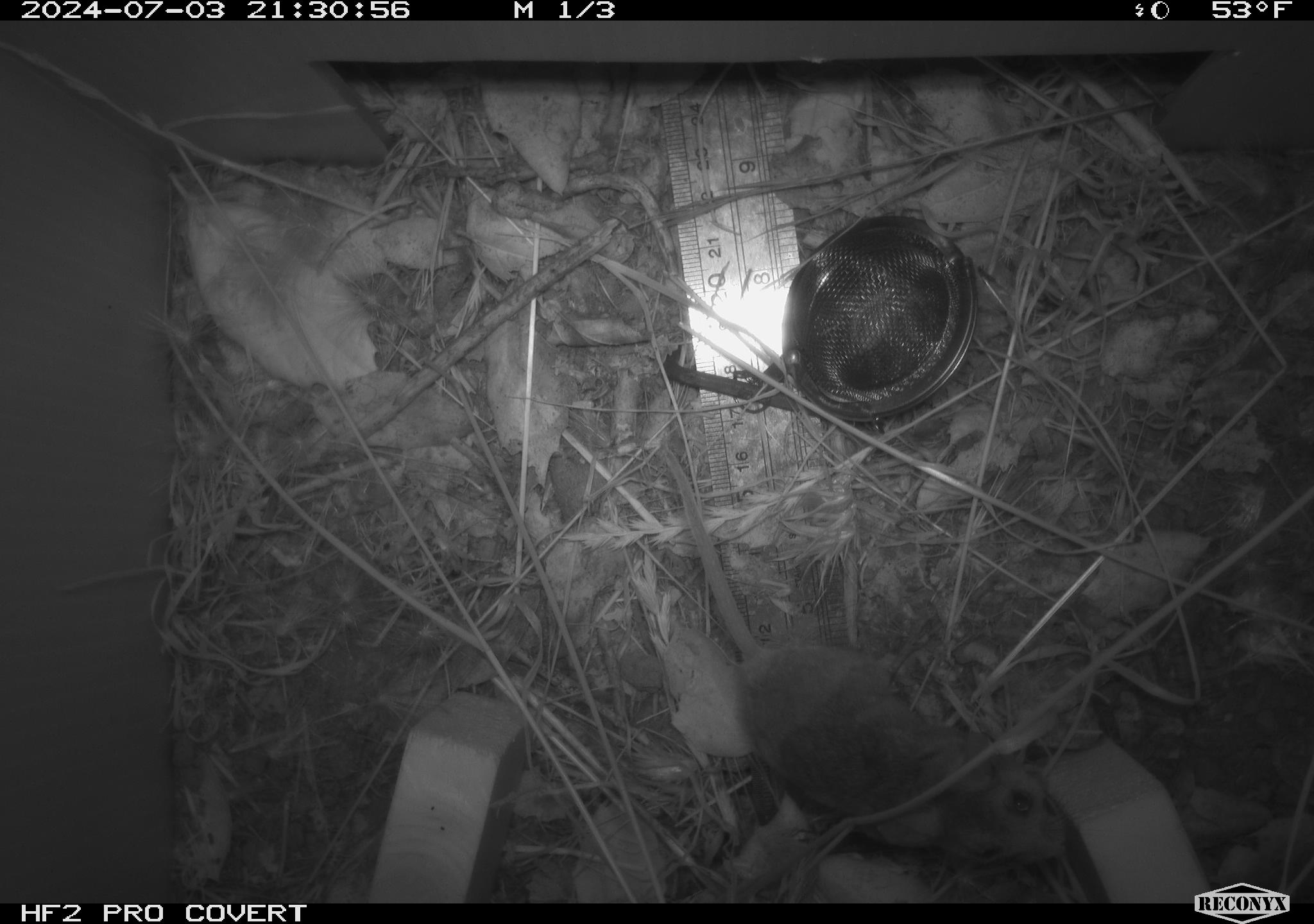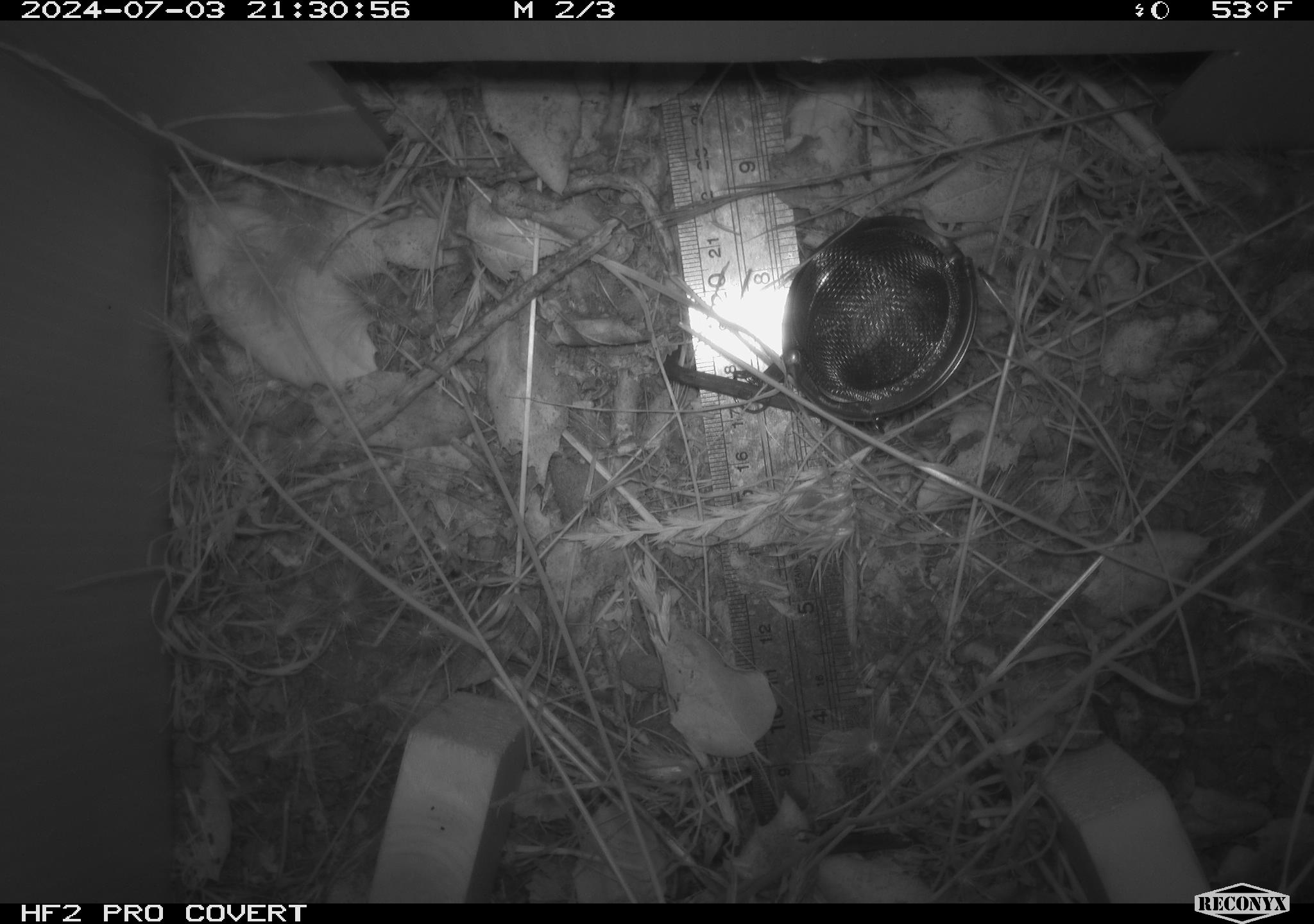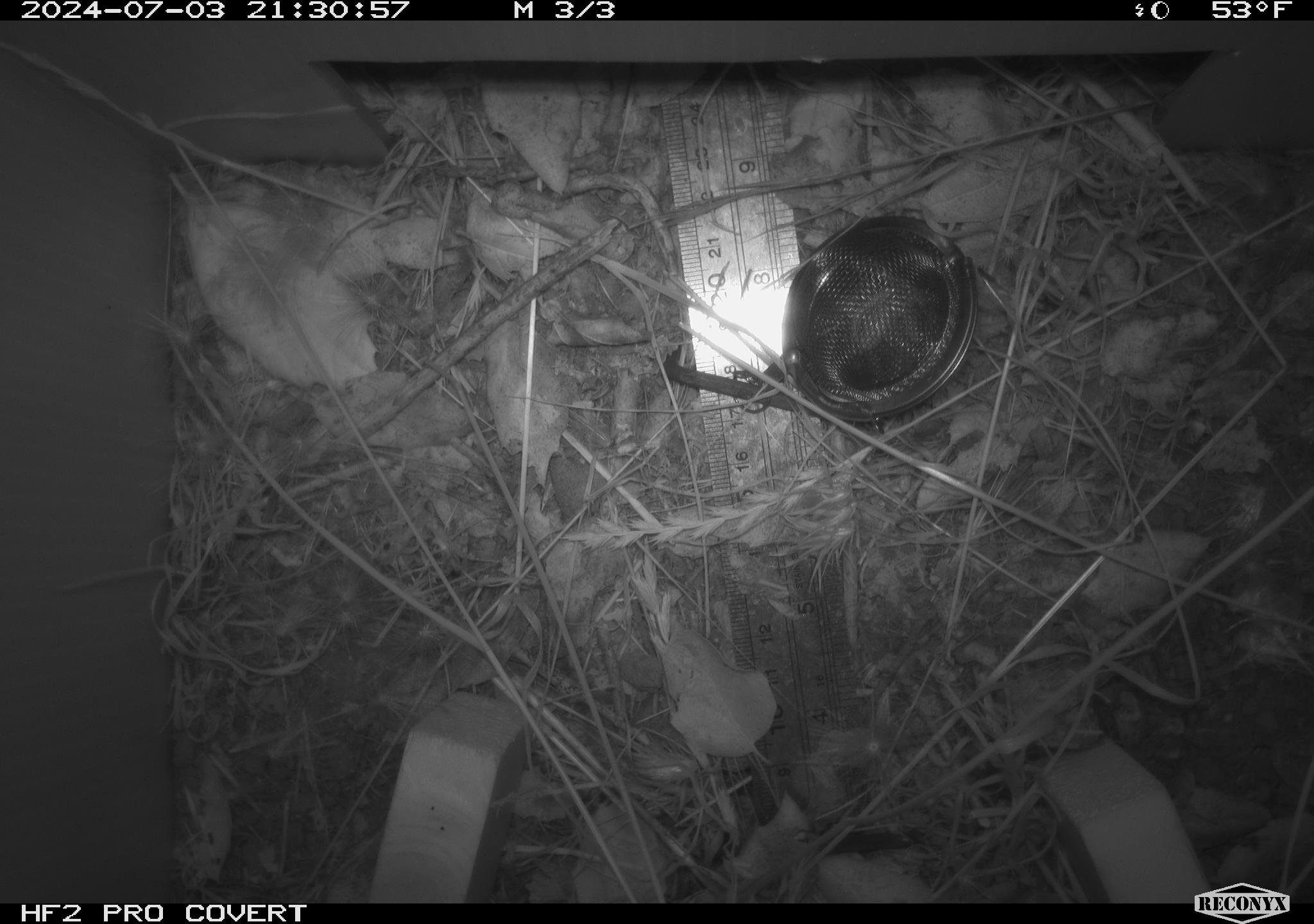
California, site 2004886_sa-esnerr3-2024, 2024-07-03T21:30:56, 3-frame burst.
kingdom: Animalia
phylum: Chordata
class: Mammalia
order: Rodentia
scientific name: Rodentia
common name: rodent